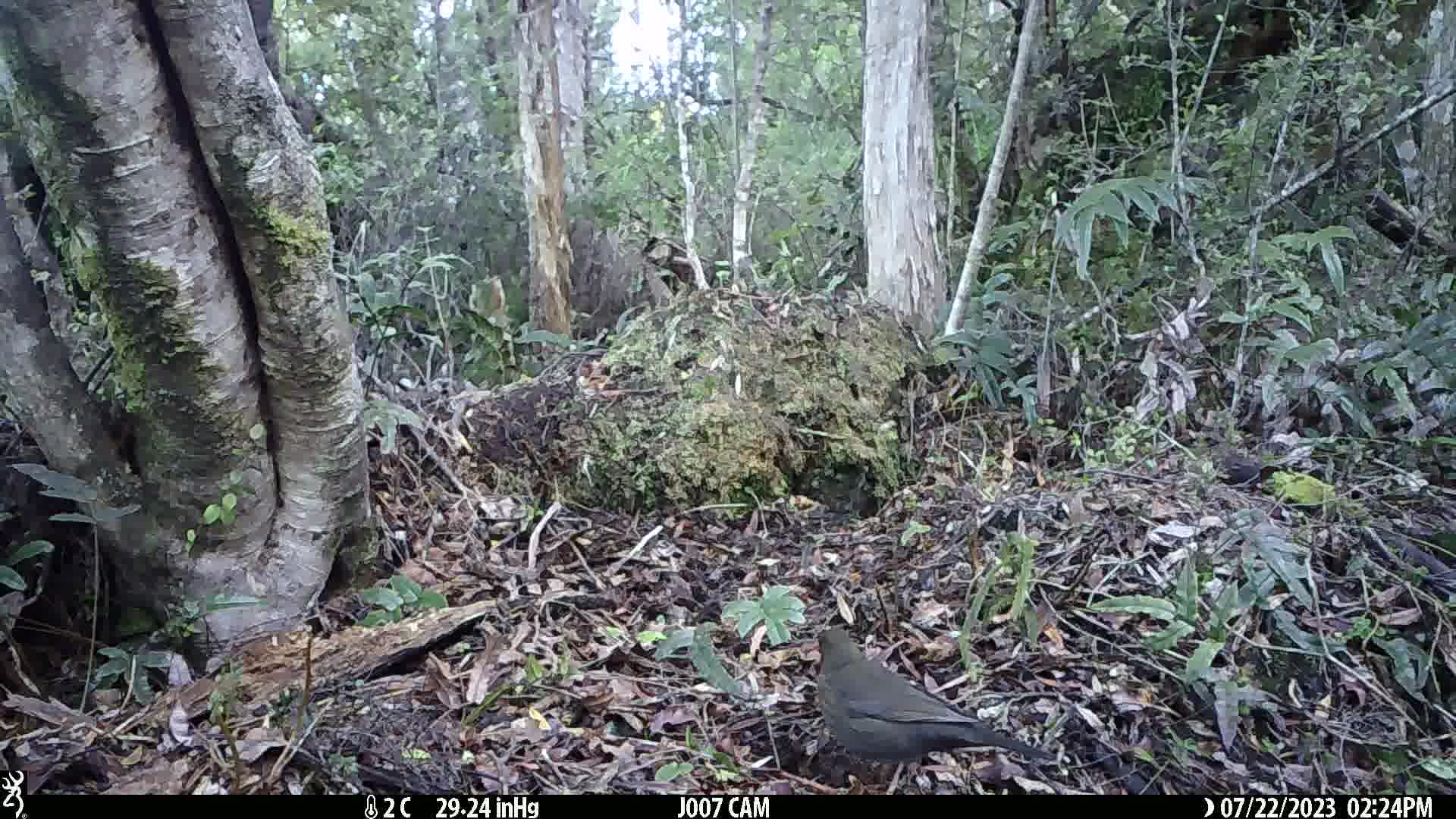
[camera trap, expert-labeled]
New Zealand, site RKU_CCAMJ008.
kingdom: Animalia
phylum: Chordata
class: Aves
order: Passeriformes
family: Turdidae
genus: Turdus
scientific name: Turdus merula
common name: eurasian blackbird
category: blackbird